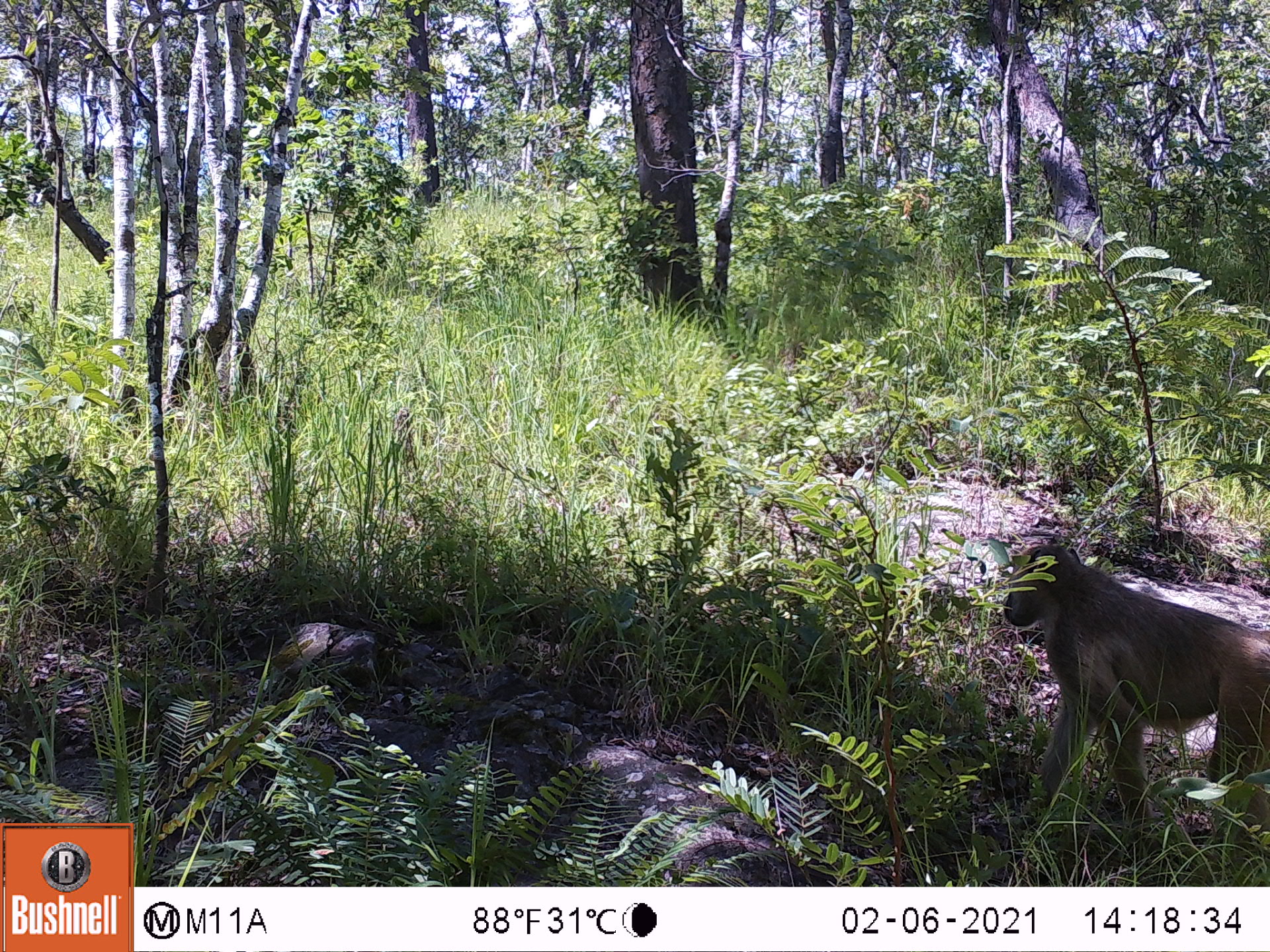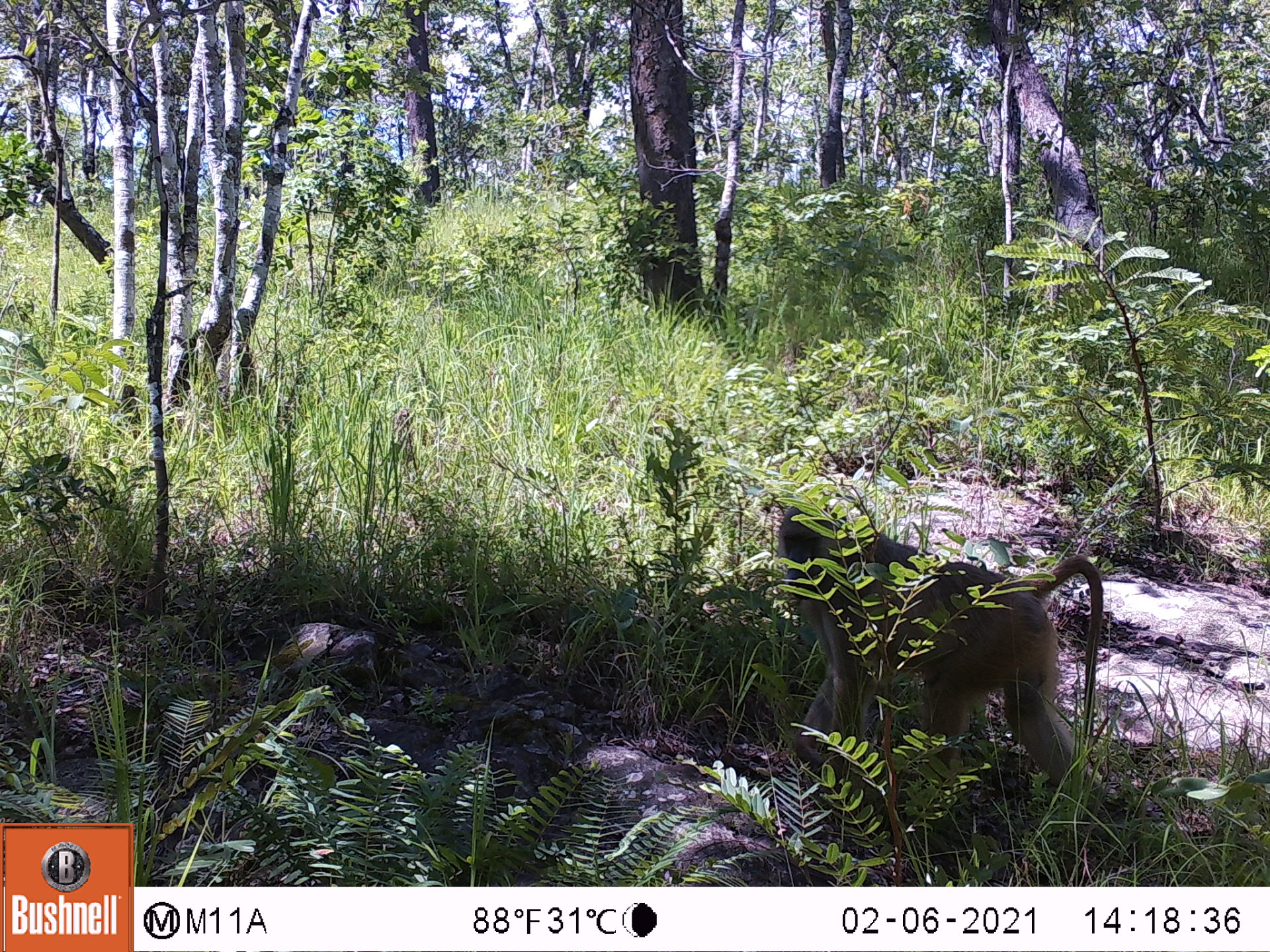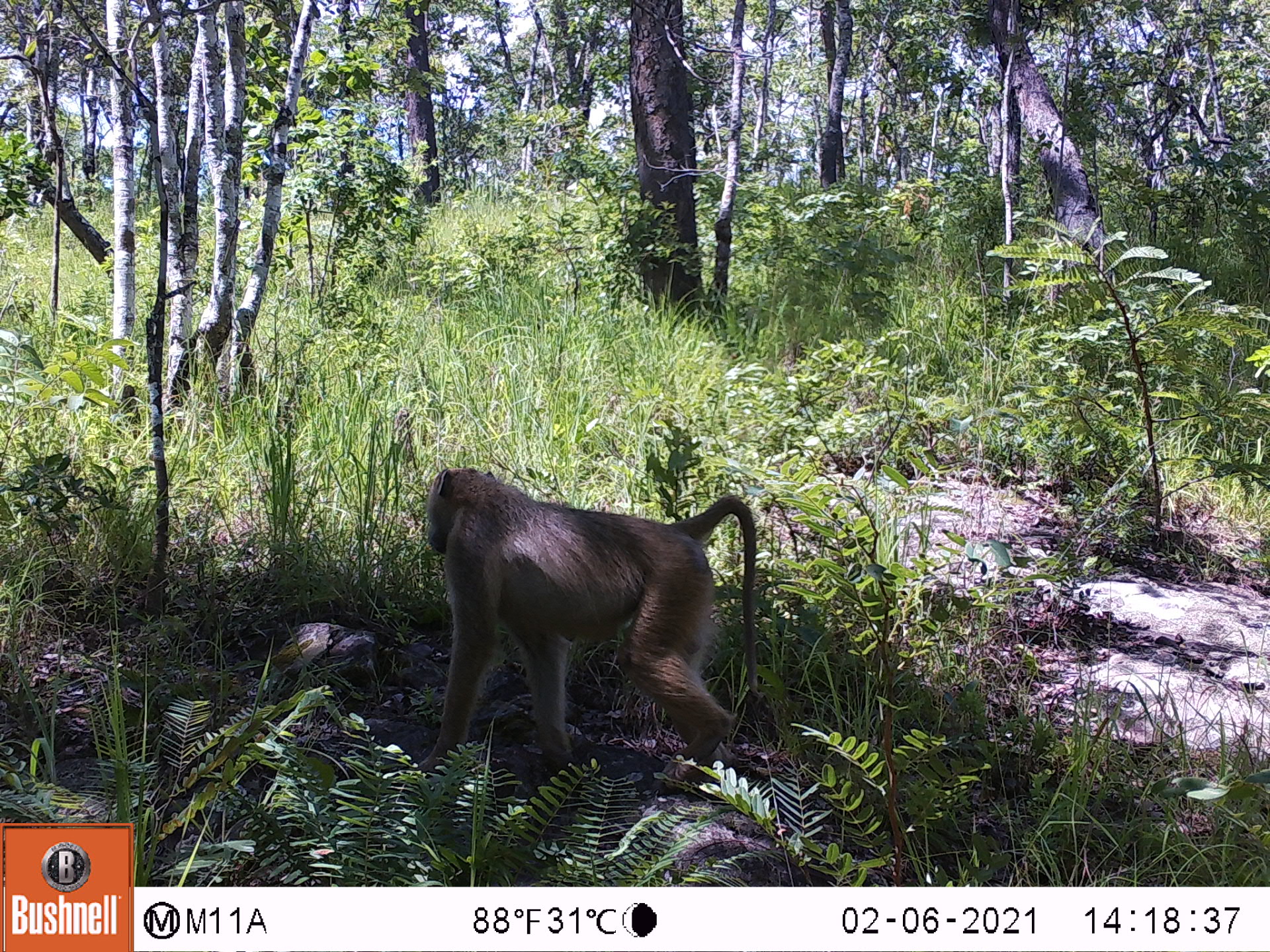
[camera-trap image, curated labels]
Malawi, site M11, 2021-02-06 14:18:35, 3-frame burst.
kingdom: Animalia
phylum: Chordata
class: Mammalia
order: Primates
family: Cercopithecidae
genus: Papio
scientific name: Papio cynocephalus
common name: yellow baboon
Yellow baboon (Papio cynocephalus), count 1.